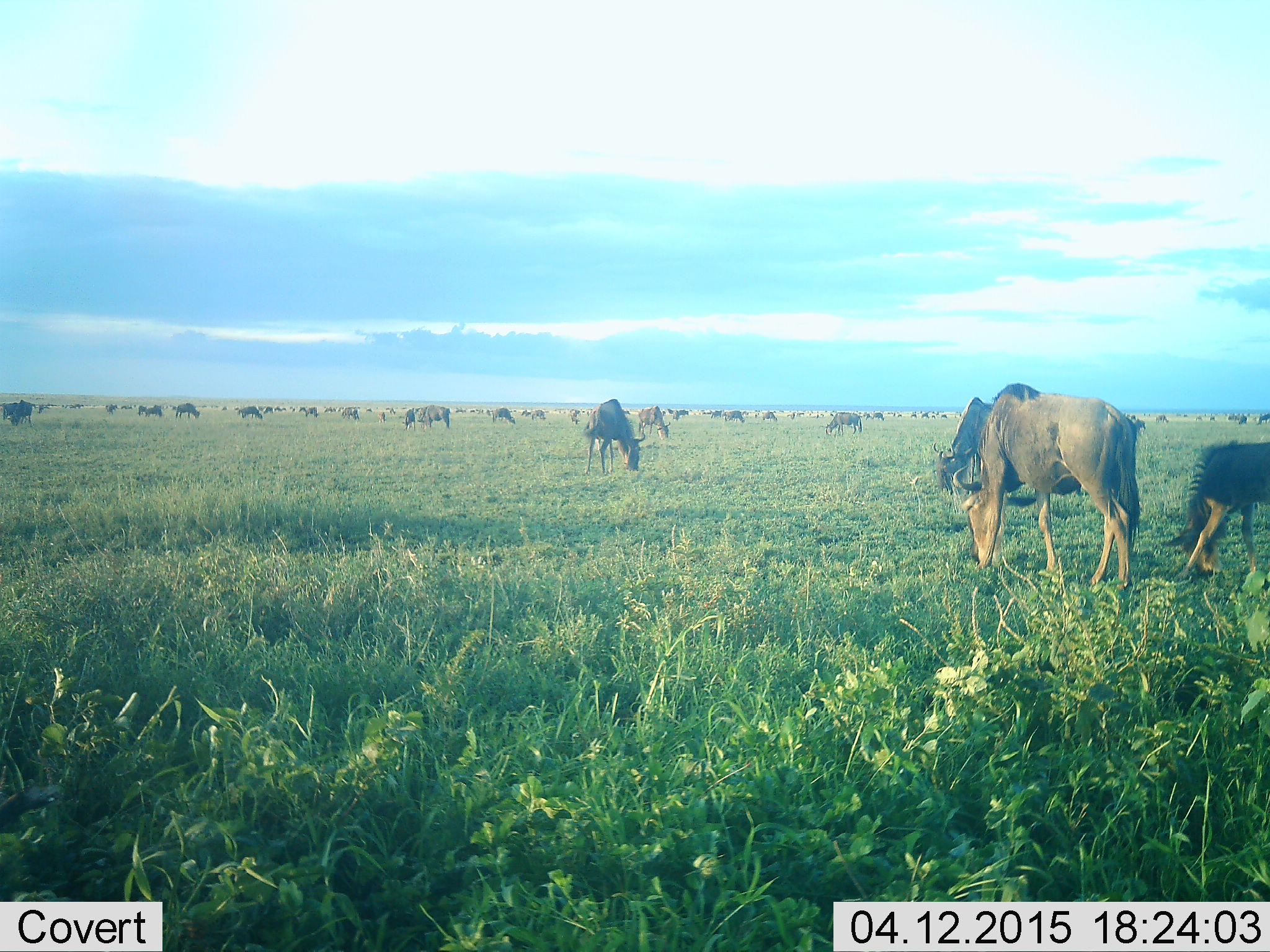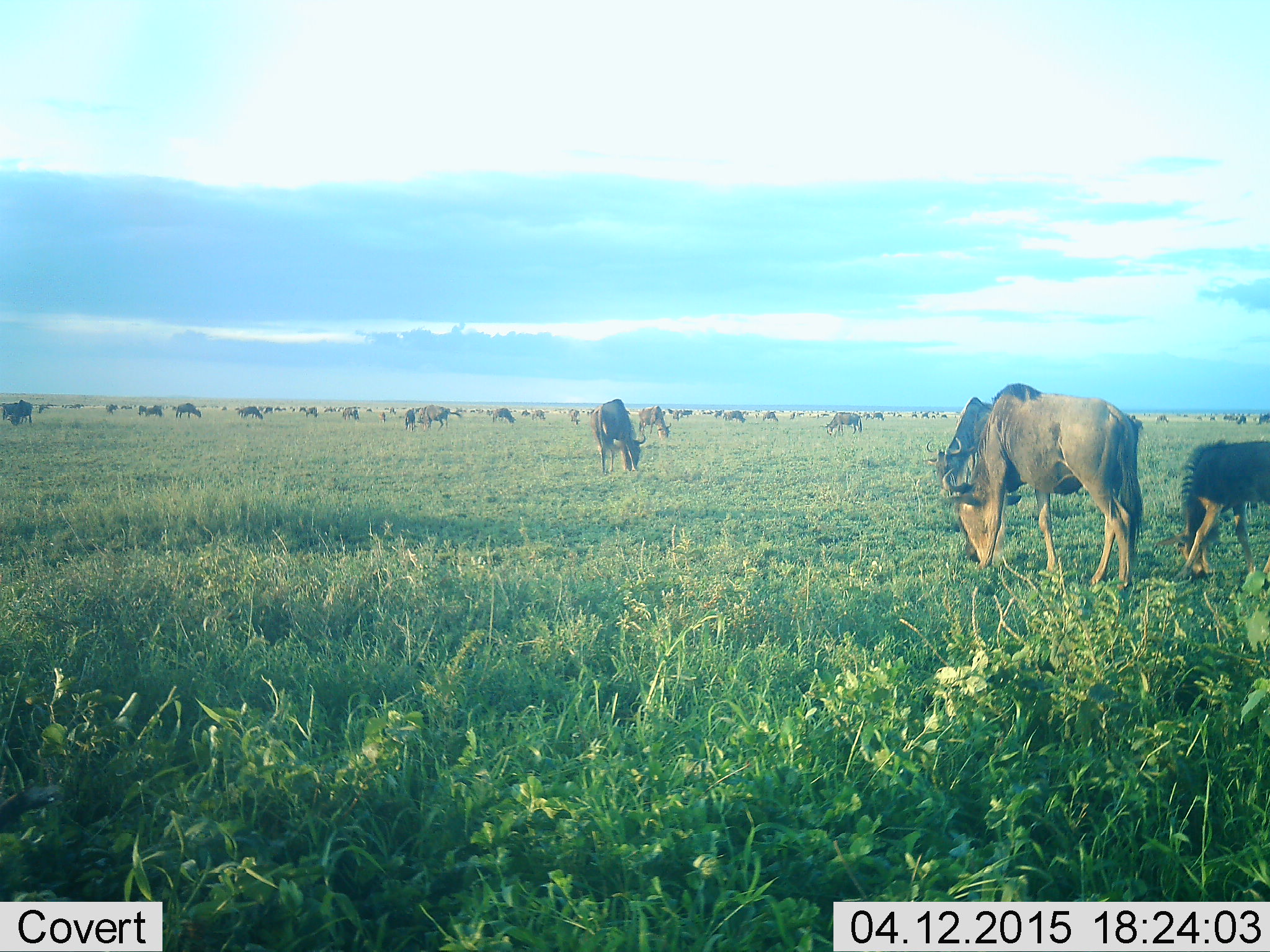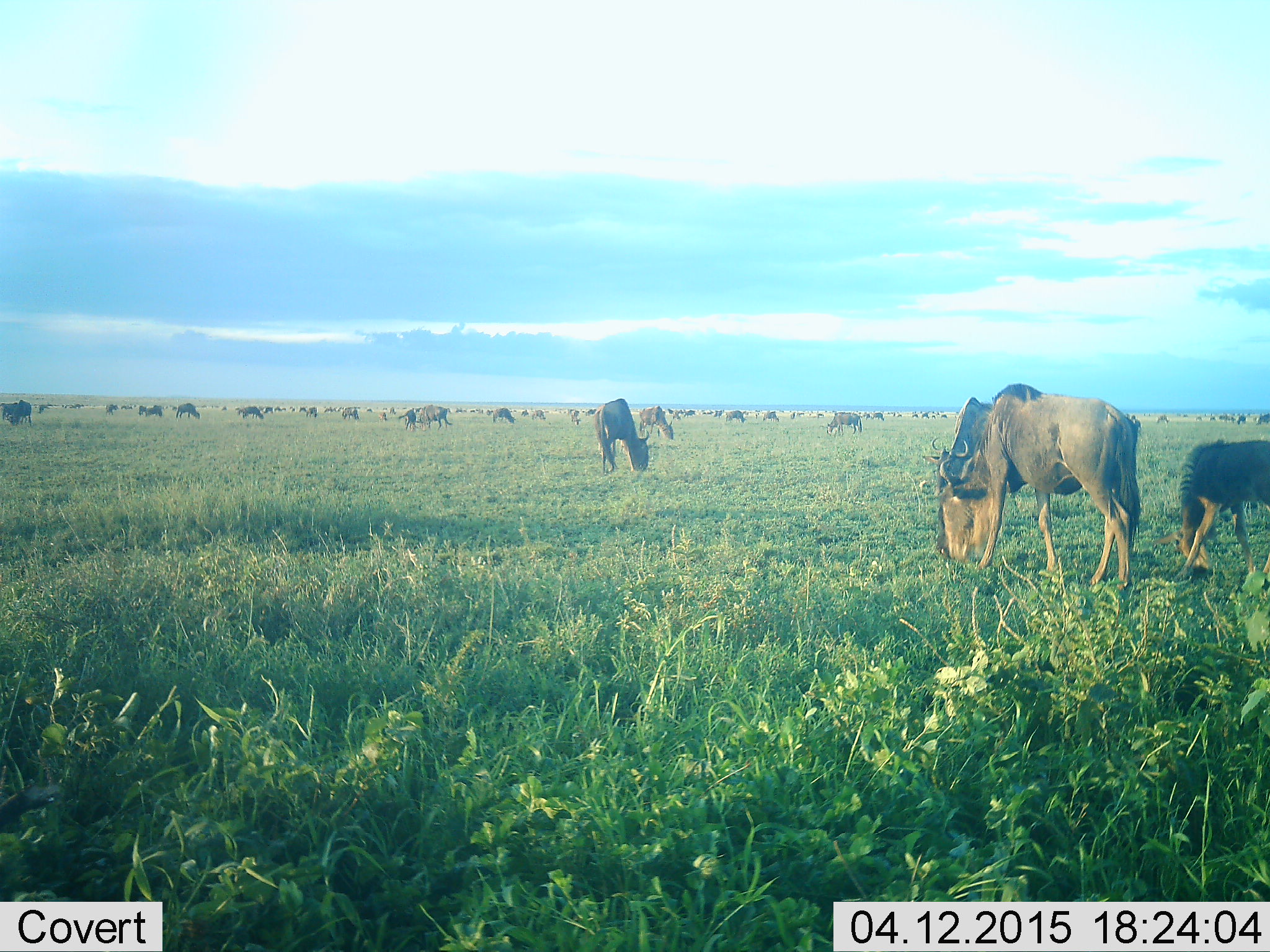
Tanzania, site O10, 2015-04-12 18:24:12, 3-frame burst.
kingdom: Animalia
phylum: Chordata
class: Mammalia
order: Artiodactyla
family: Bovidae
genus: Connochaetes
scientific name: Connochaetes taurinus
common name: blue wildebeest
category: wildebeest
Wildebeest (blue wildebeest) (Connochaetes taurinus), count 11-50. Behavior (volunteer vote fractions): standing 18%, resting 9%, moving 27%, interacting 0%. Young present (vote fraction): 45%. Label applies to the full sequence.